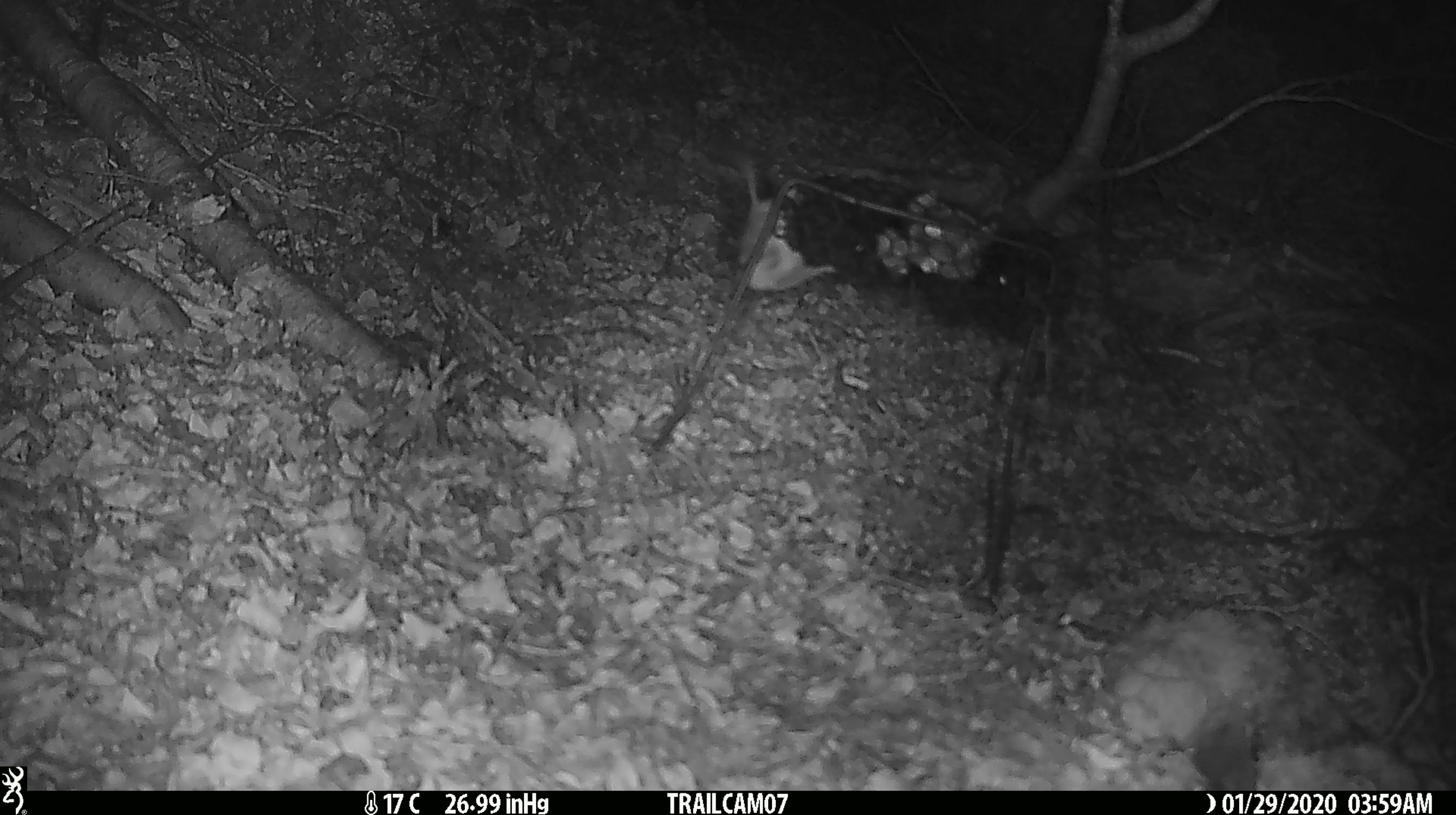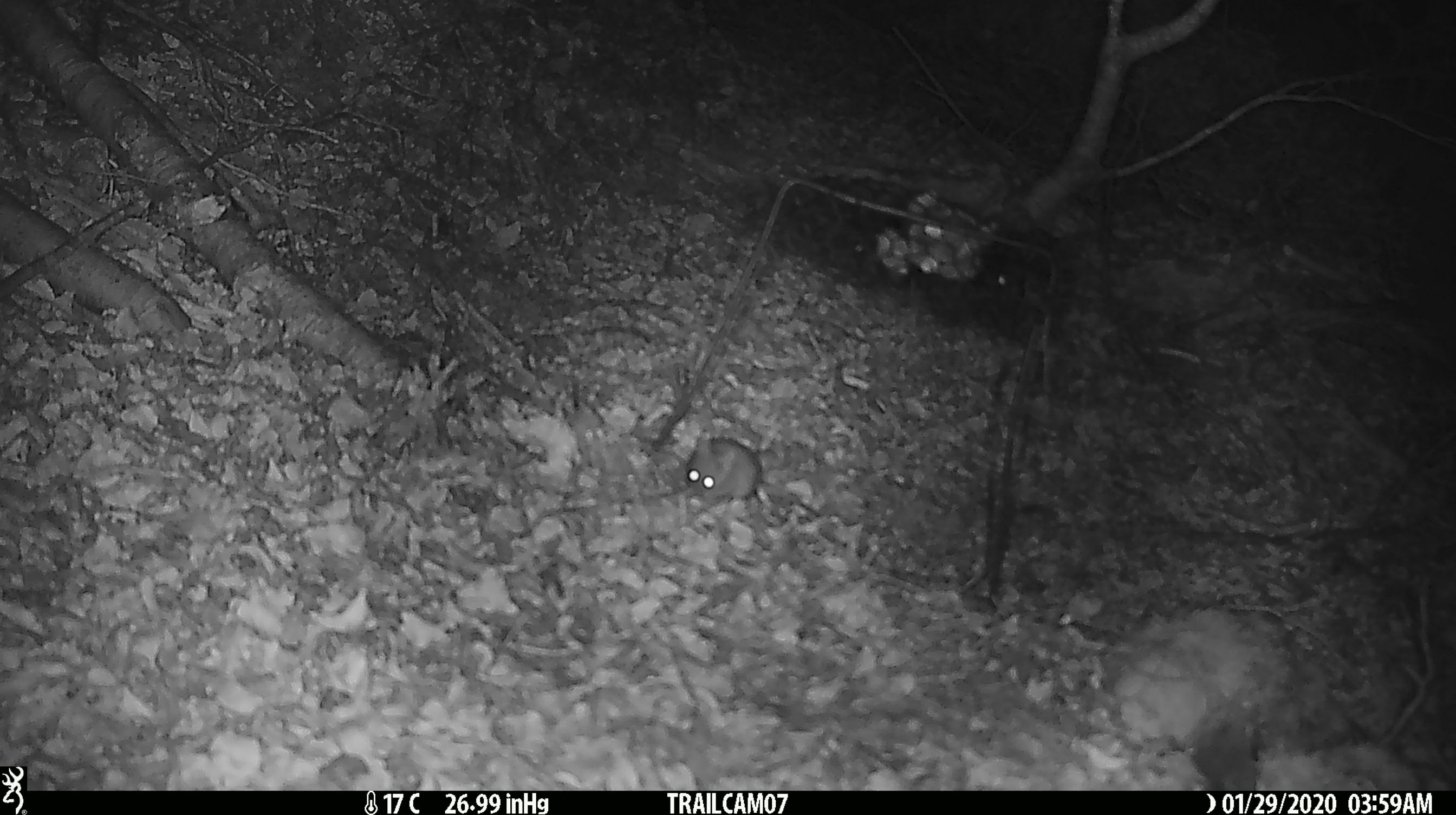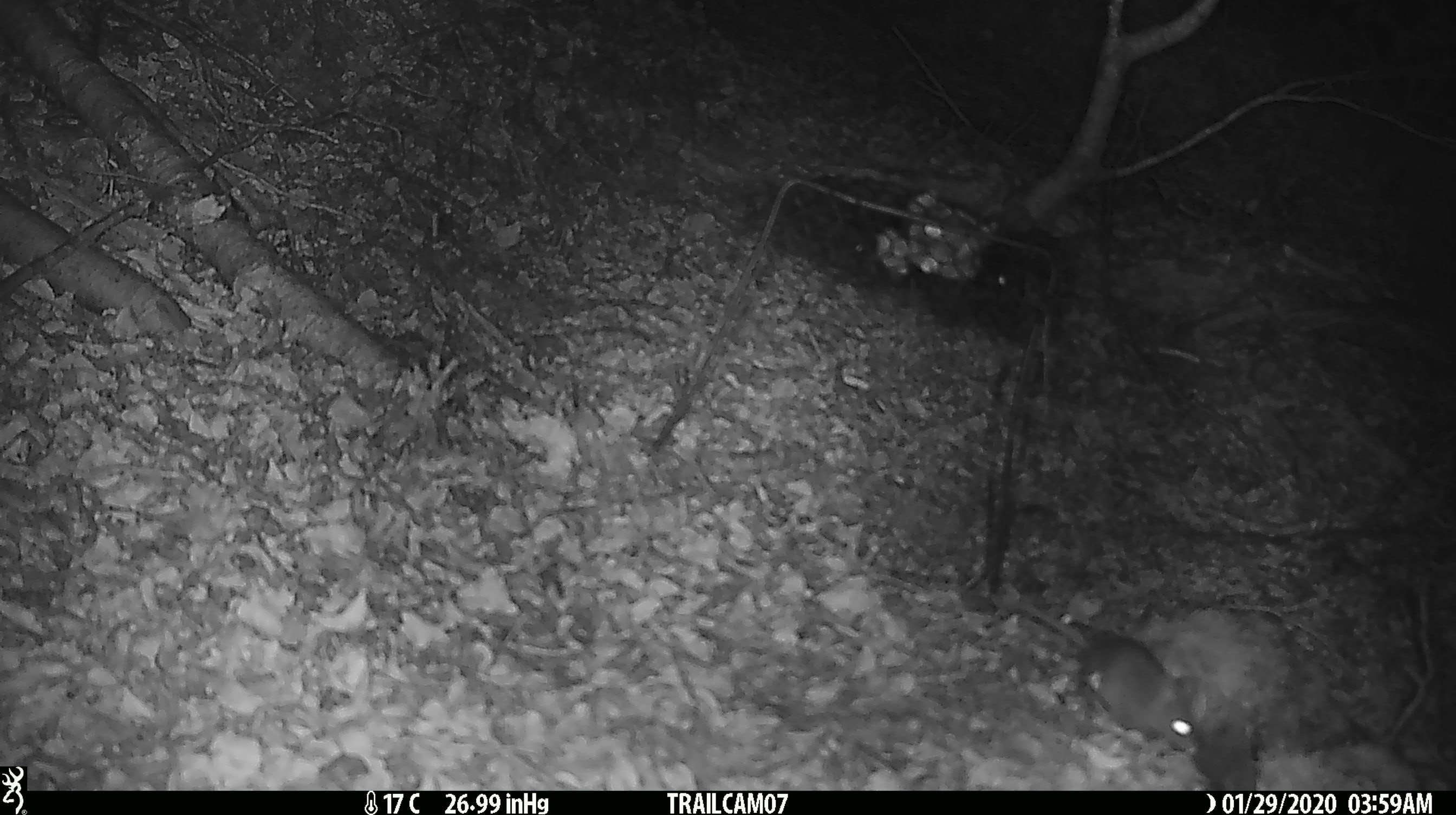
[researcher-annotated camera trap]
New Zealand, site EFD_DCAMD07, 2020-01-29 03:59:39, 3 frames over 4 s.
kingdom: Animalia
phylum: Chordata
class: Mammalia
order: Rodentia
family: Muridae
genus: Mus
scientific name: Mus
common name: mouse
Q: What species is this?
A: Mouse (Mus).